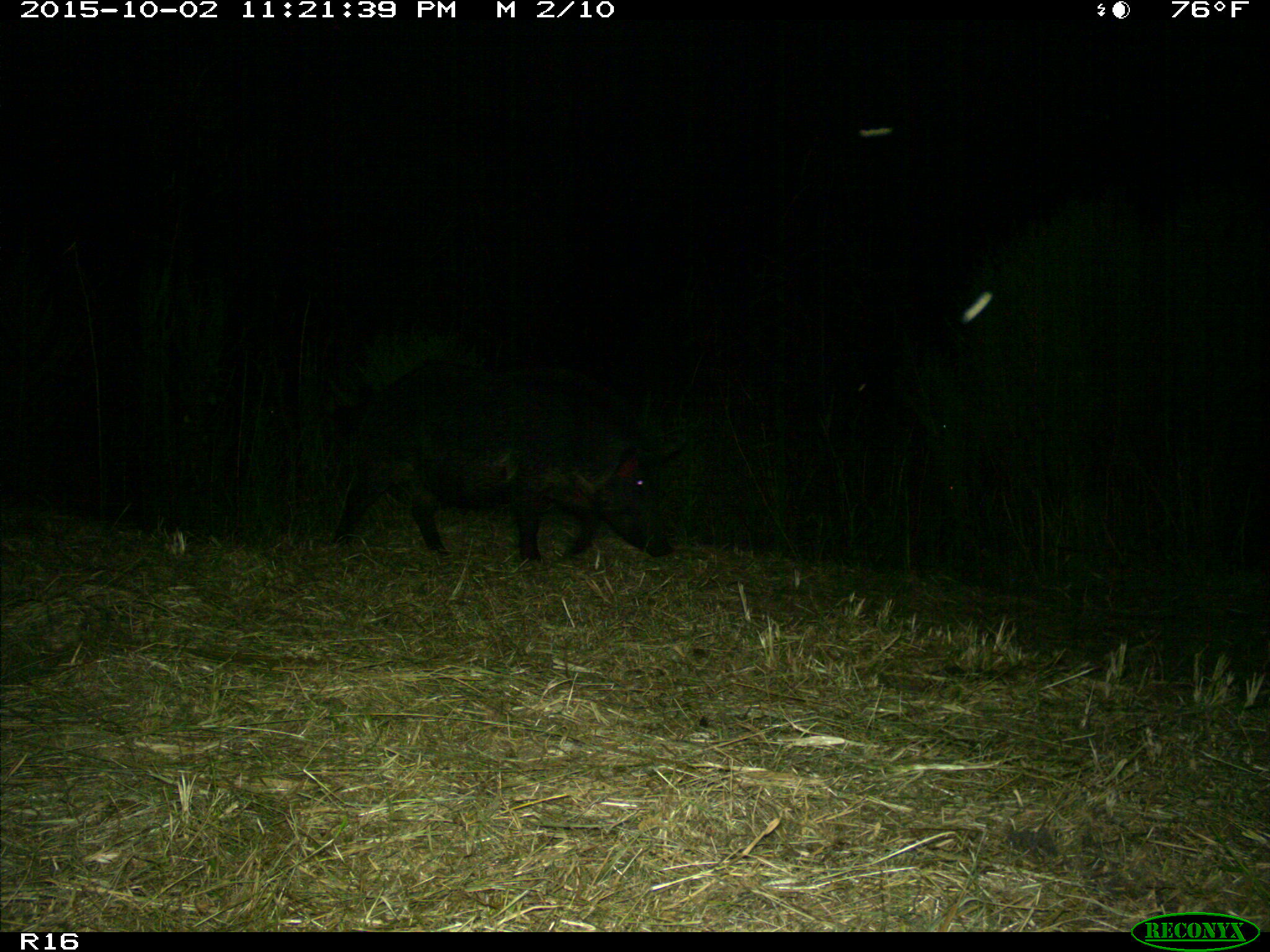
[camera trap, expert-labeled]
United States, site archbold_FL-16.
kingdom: Animalia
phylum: Chordata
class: Mammalia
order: Artiodactyla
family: Suidae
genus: Sus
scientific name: Sus scrofa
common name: wild boar